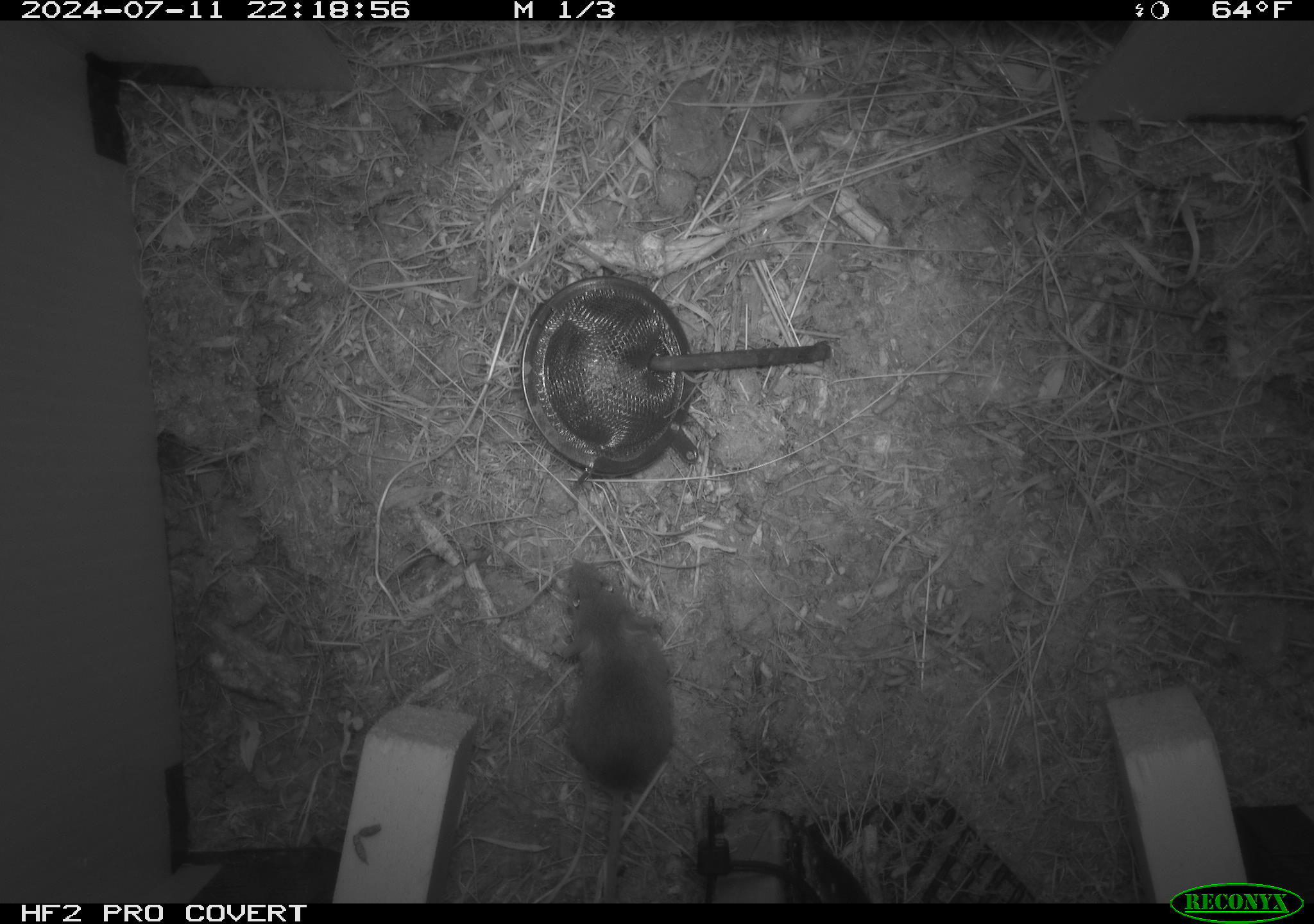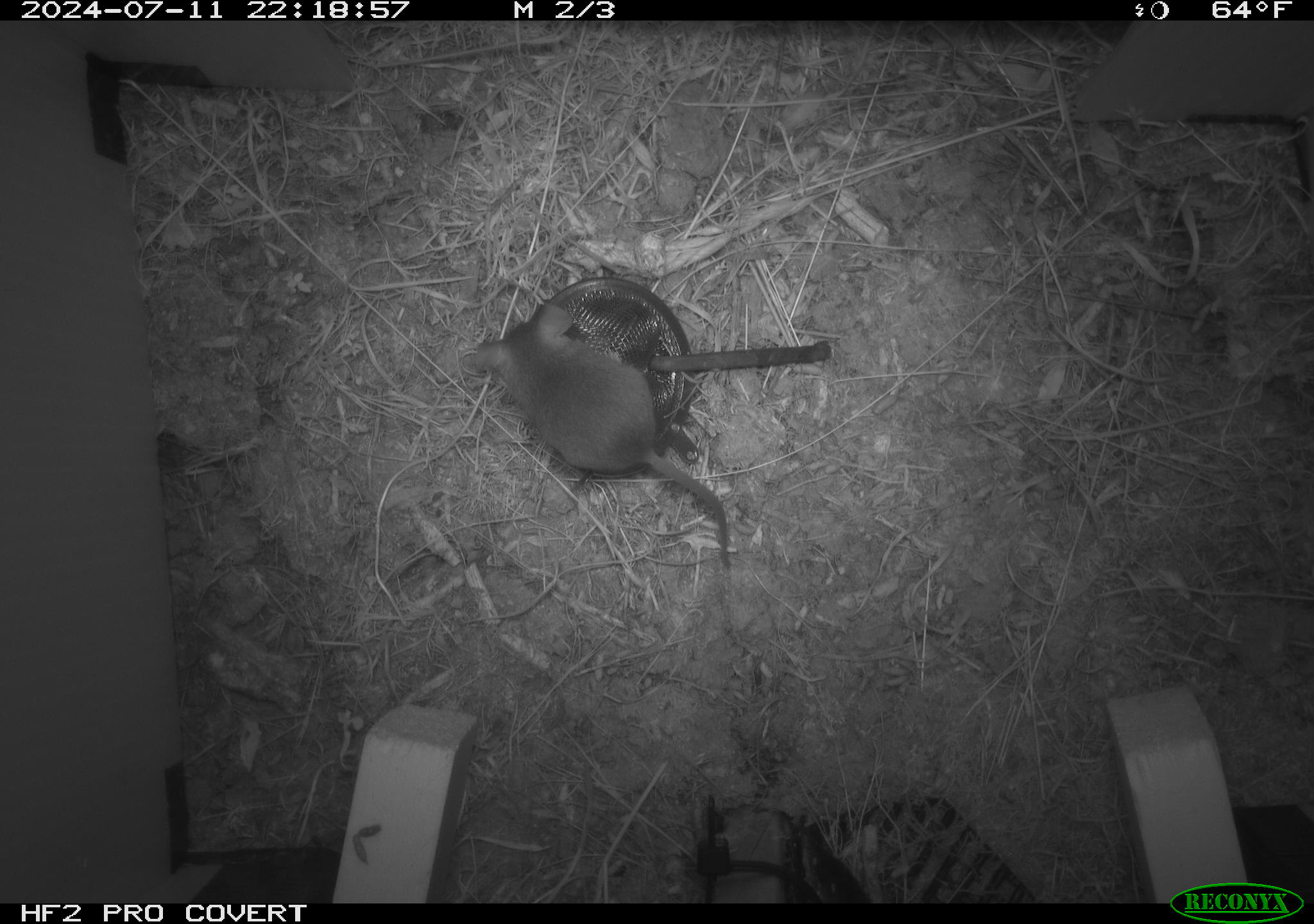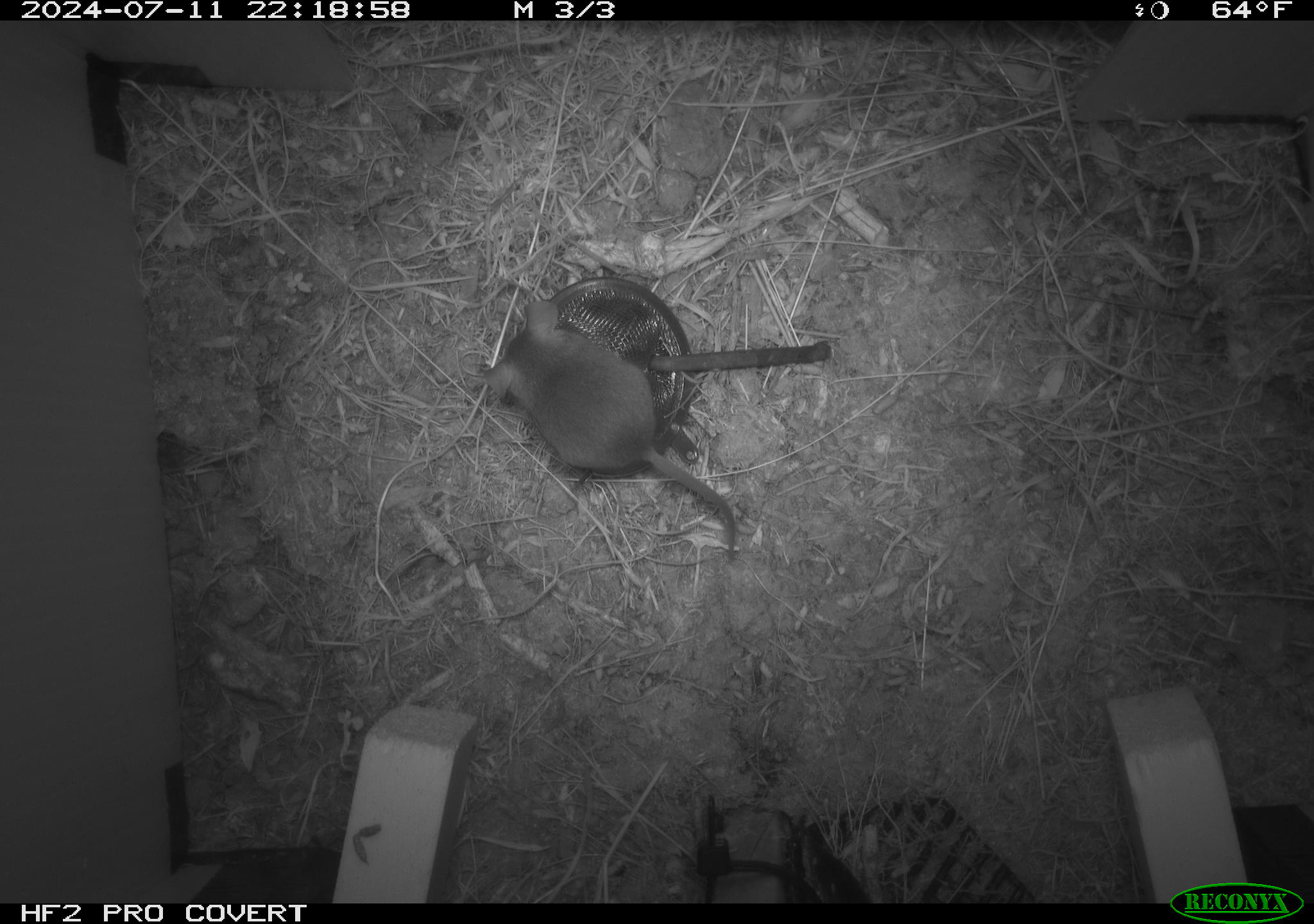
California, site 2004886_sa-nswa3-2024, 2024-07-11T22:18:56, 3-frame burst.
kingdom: Animalia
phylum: Chordata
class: Mammalia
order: Rodentia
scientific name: Rodentia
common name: rodent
Rodent (Rodentia).